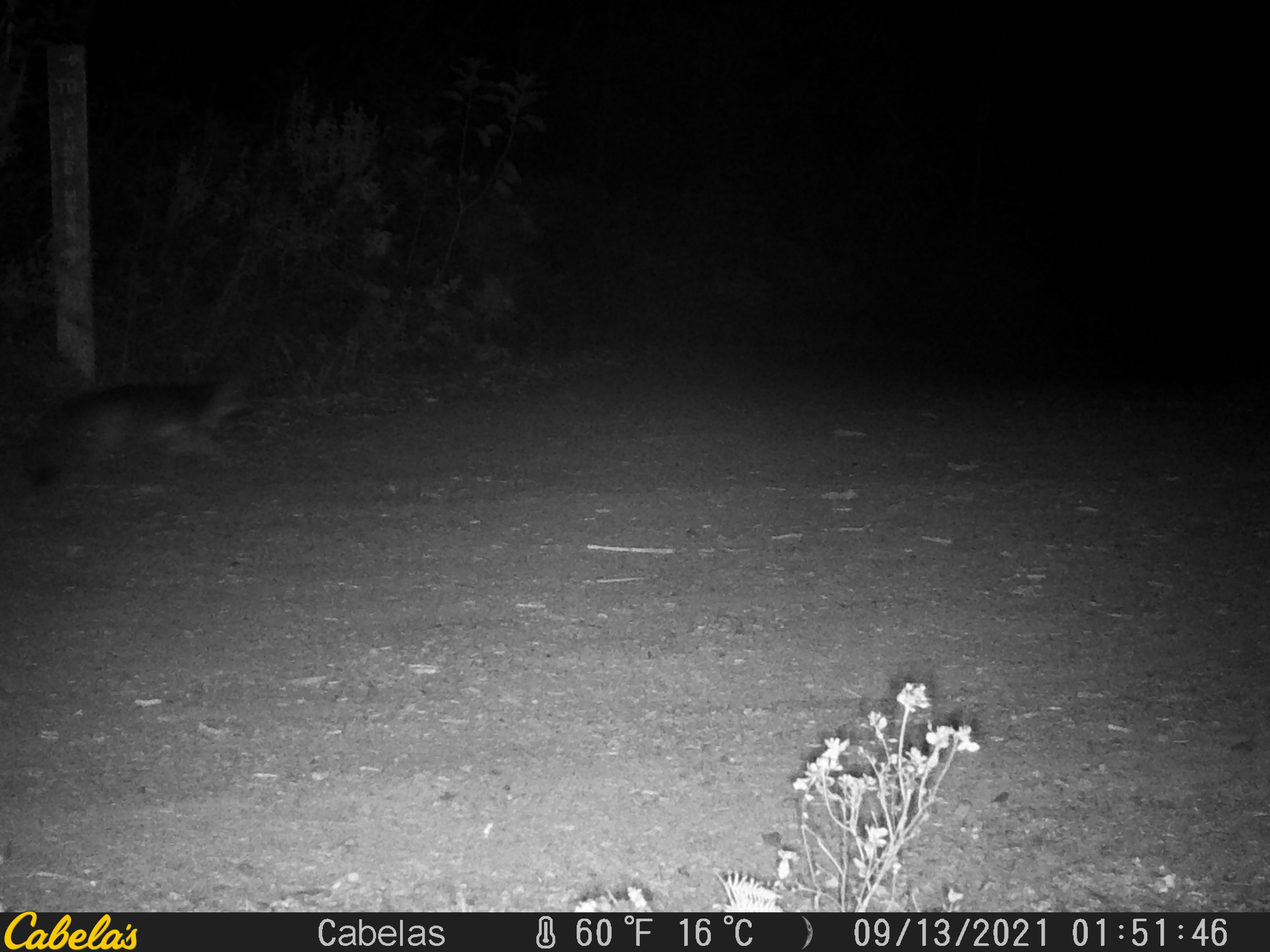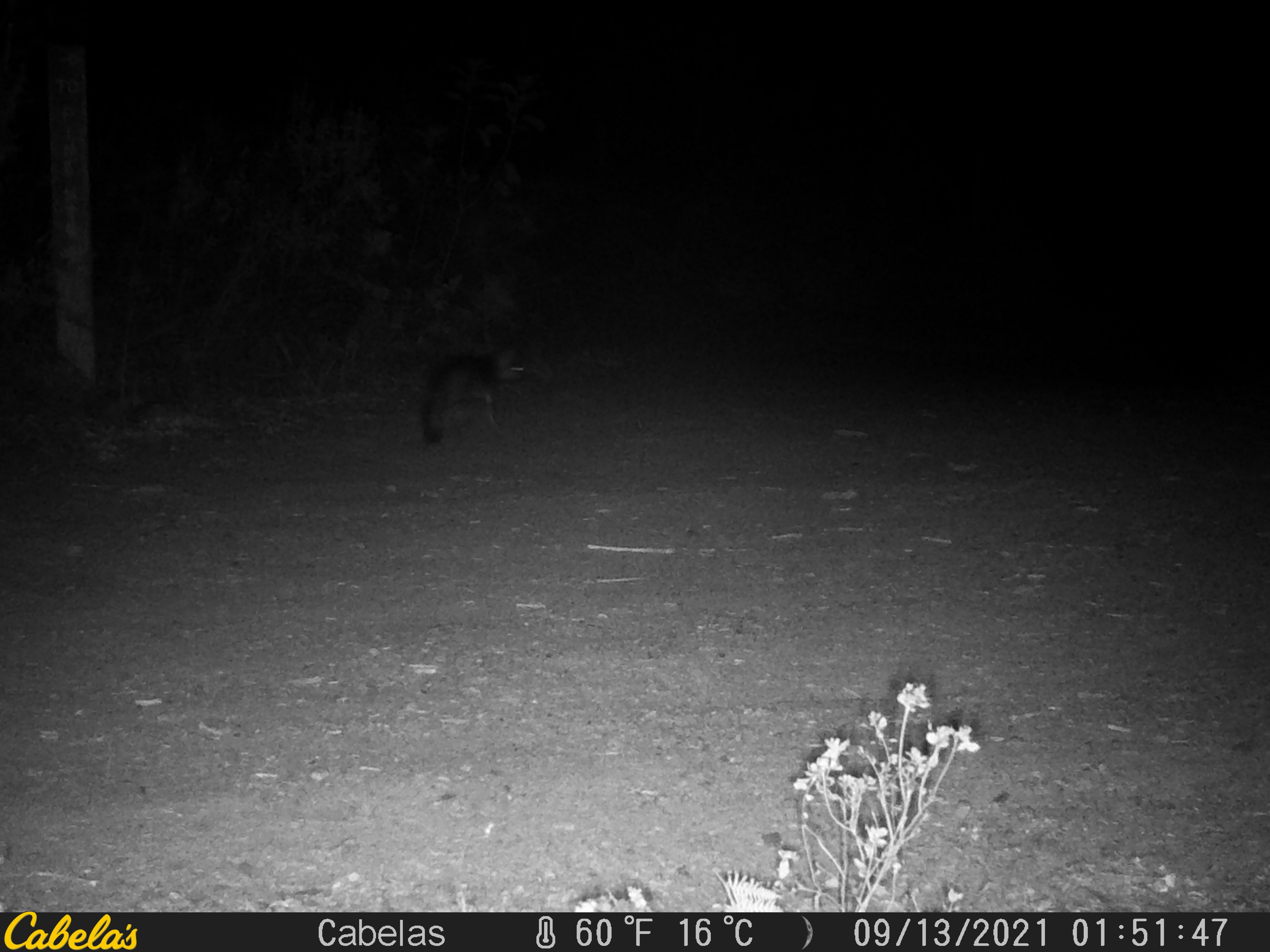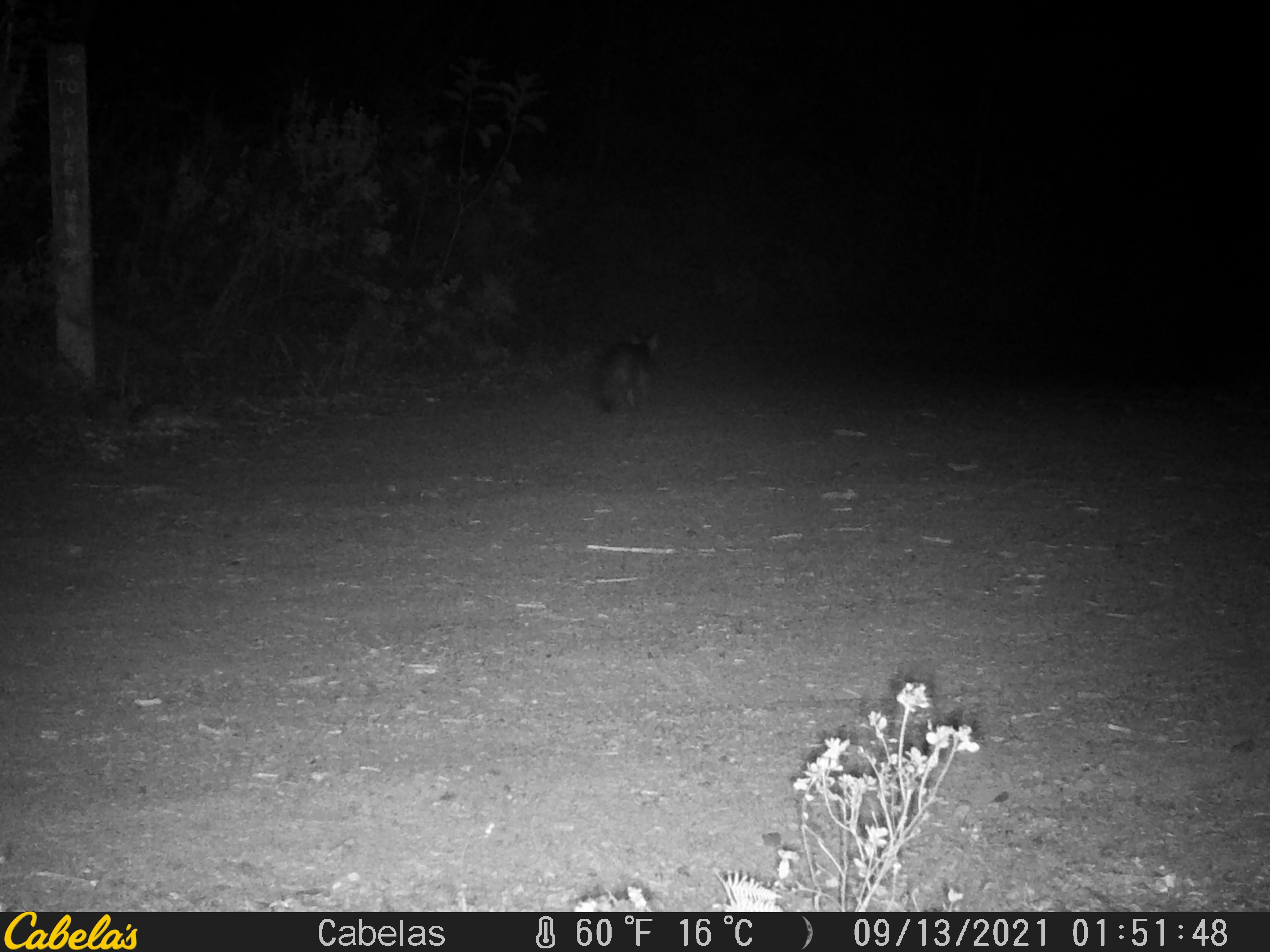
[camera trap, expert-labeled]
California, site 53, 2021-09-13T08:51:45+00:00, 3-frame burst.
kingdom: Animalia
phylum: Chordata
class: Mammalia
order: Carnivora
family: Canidae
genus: Urocyon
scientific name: Urocyon cinereoargenteus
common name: gray fox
Gray fox (Urocyon cinereoargenteus).